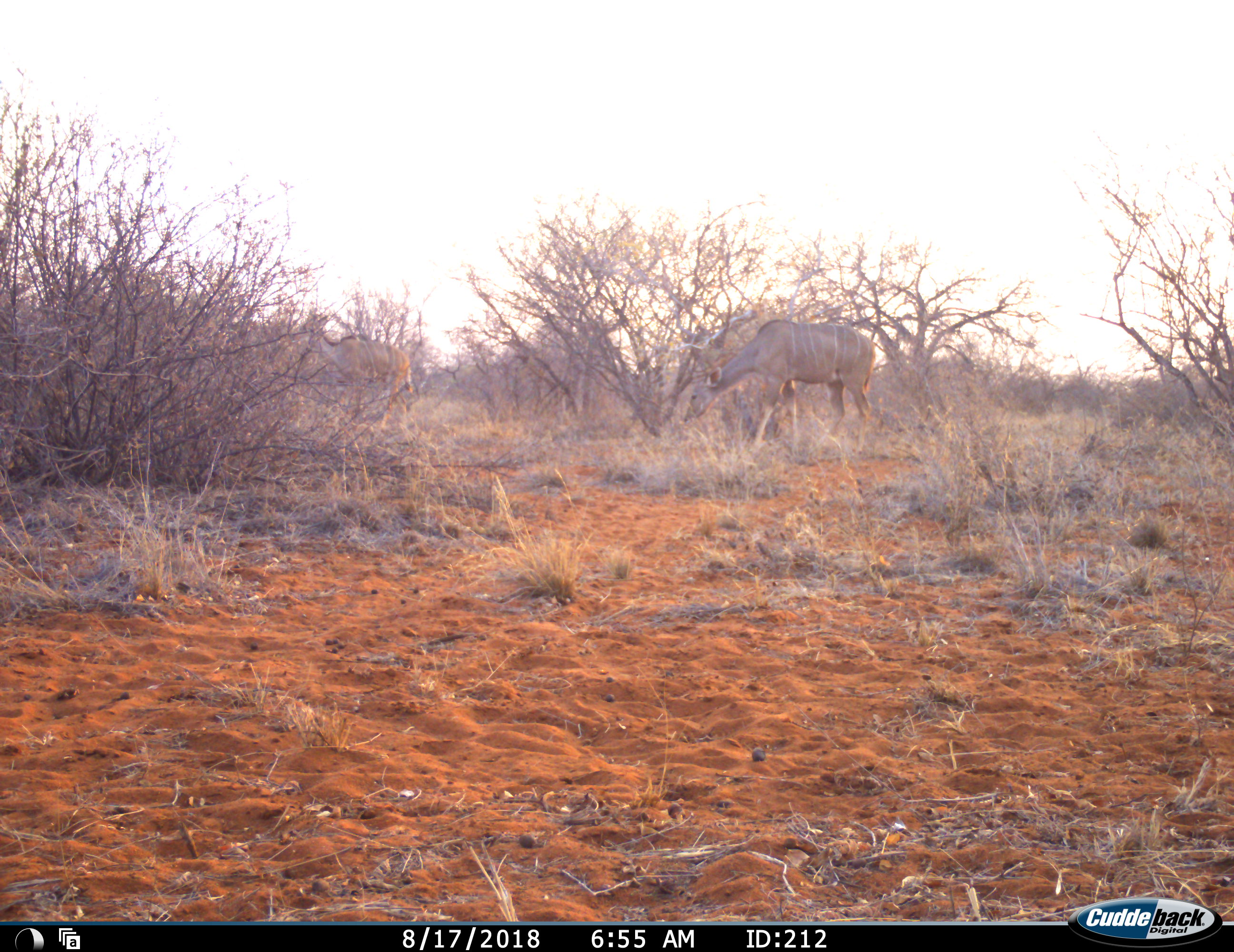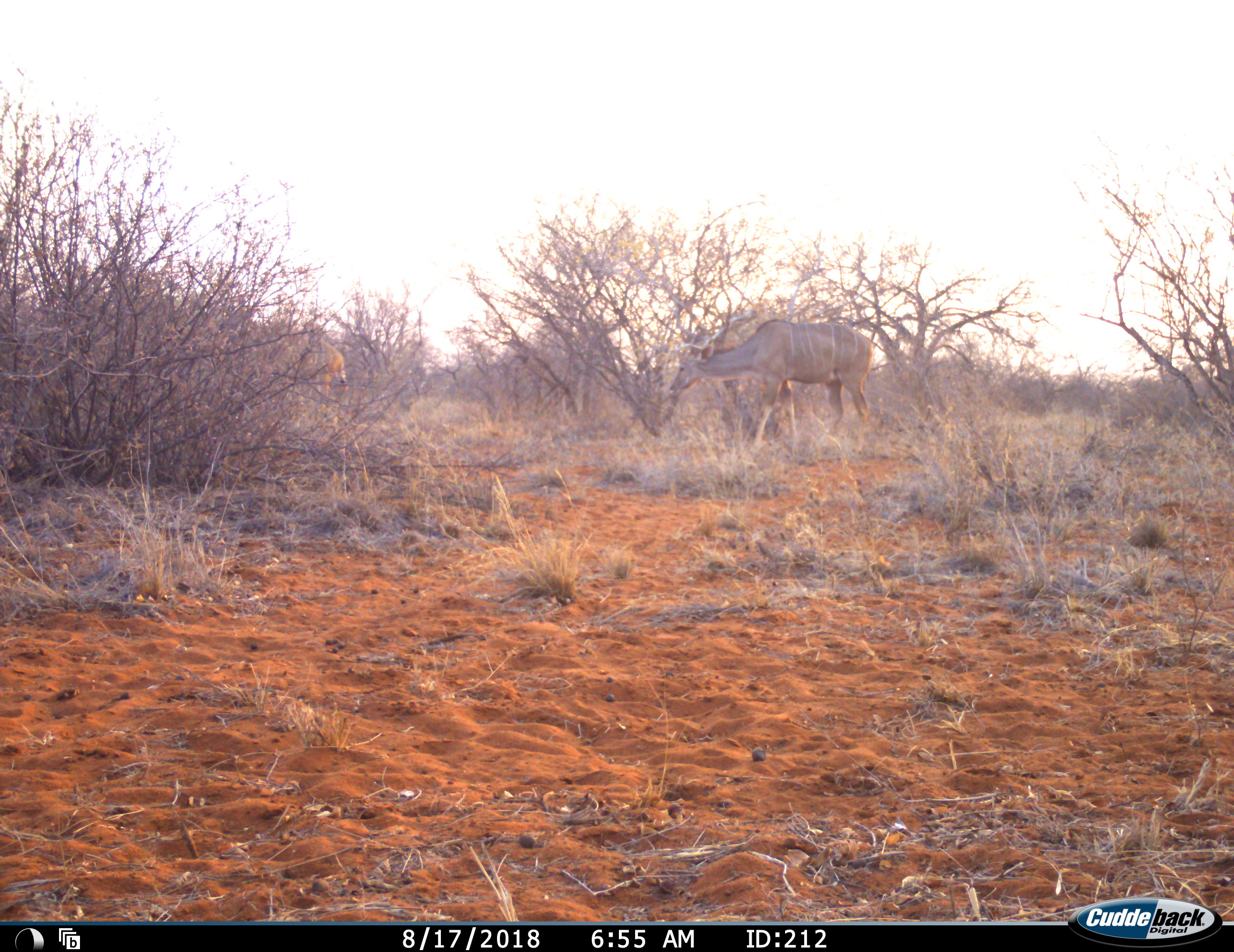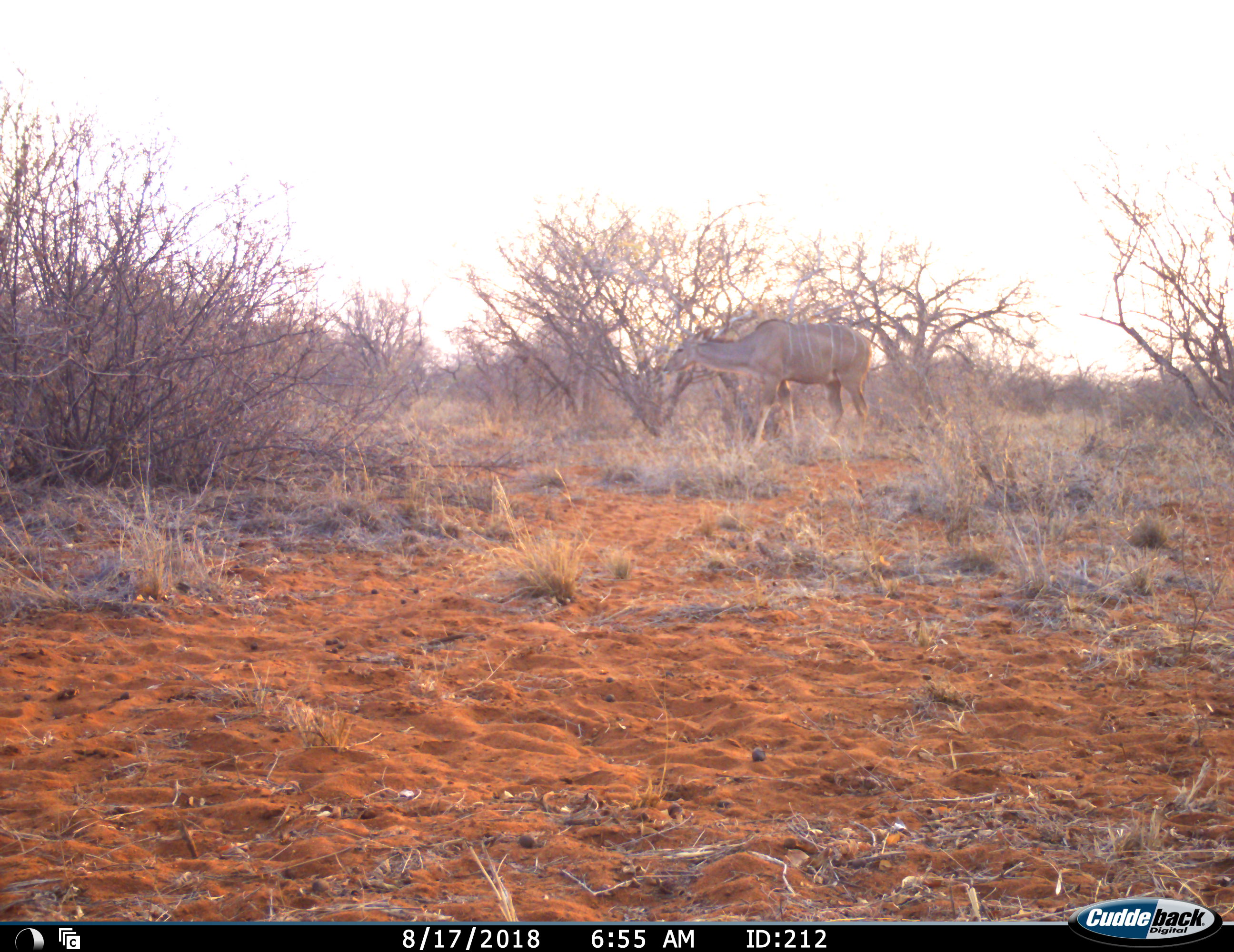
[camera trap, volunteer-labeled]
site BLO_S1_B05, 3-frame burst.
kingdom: Animalia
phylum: Chordata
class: Mammalia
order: Artiodactyla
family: Bovidae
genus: Tragelaphus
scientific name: Tragelaphus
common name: kudu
Kudu (Tragelaphus), count 2. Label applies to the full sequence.